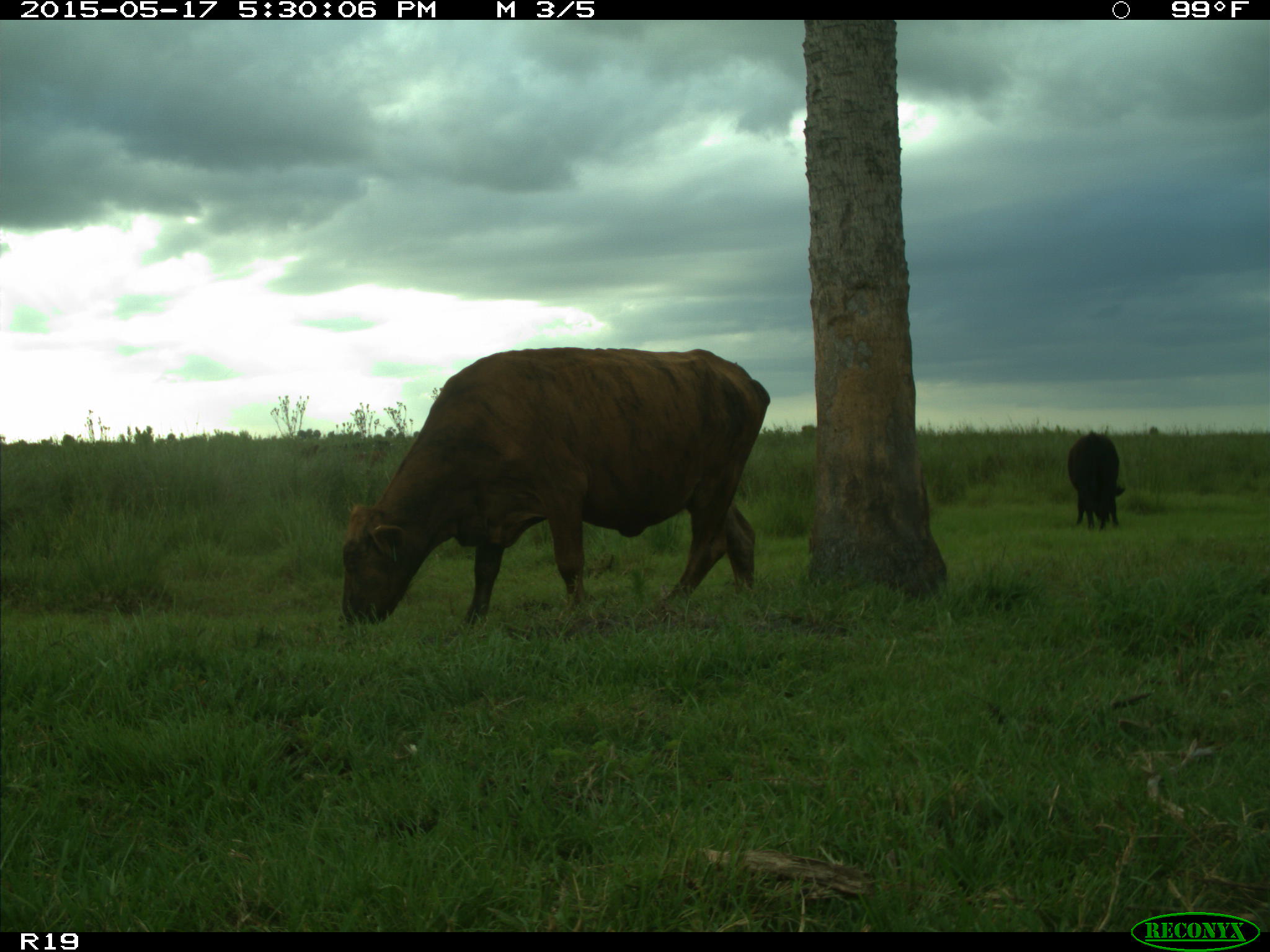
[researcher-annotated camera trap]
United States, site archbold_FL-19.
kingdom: Animalia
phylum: Chordata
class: Mammalia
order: Artiodactyla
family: Bovidae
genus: Bos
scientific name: Bos taurus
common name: domestic cow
Bos taurus (domestic cow).